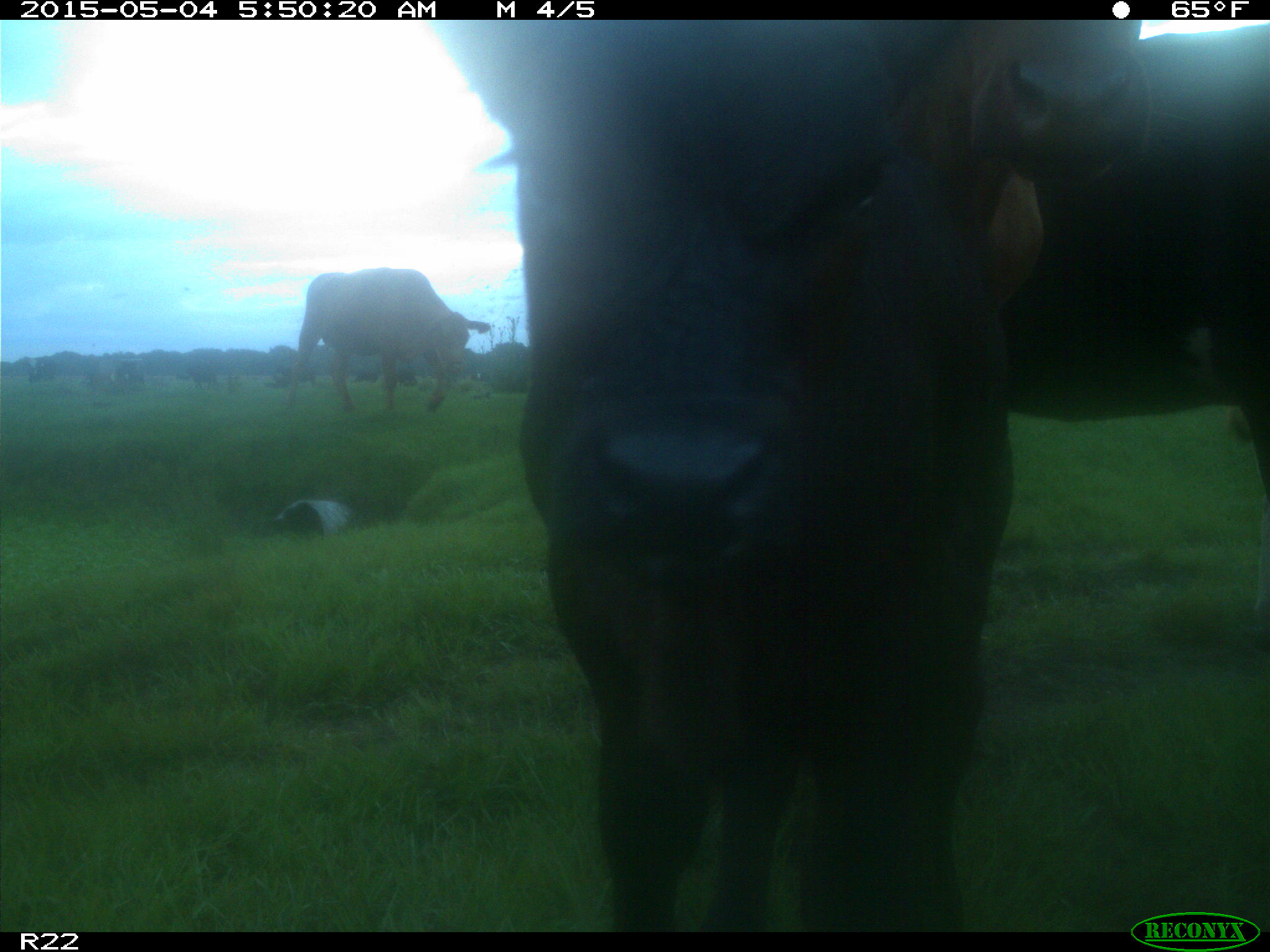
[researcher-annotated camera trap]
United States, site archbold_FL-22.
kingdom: Animalia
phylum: Chordata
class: Mammalia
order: Artiodactyla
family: Bovidae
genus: Bos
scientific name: Bos taurus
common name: domestic cow